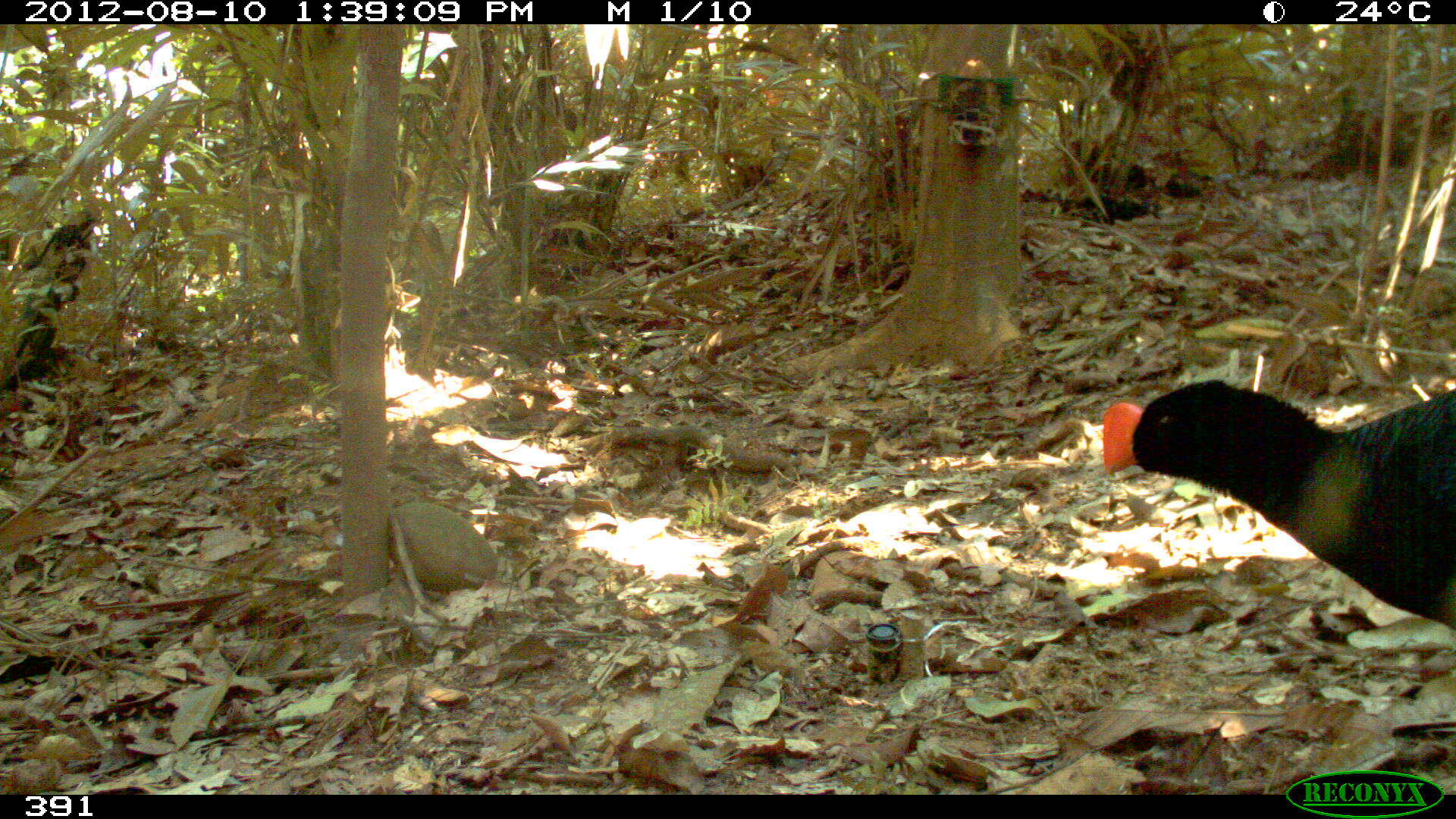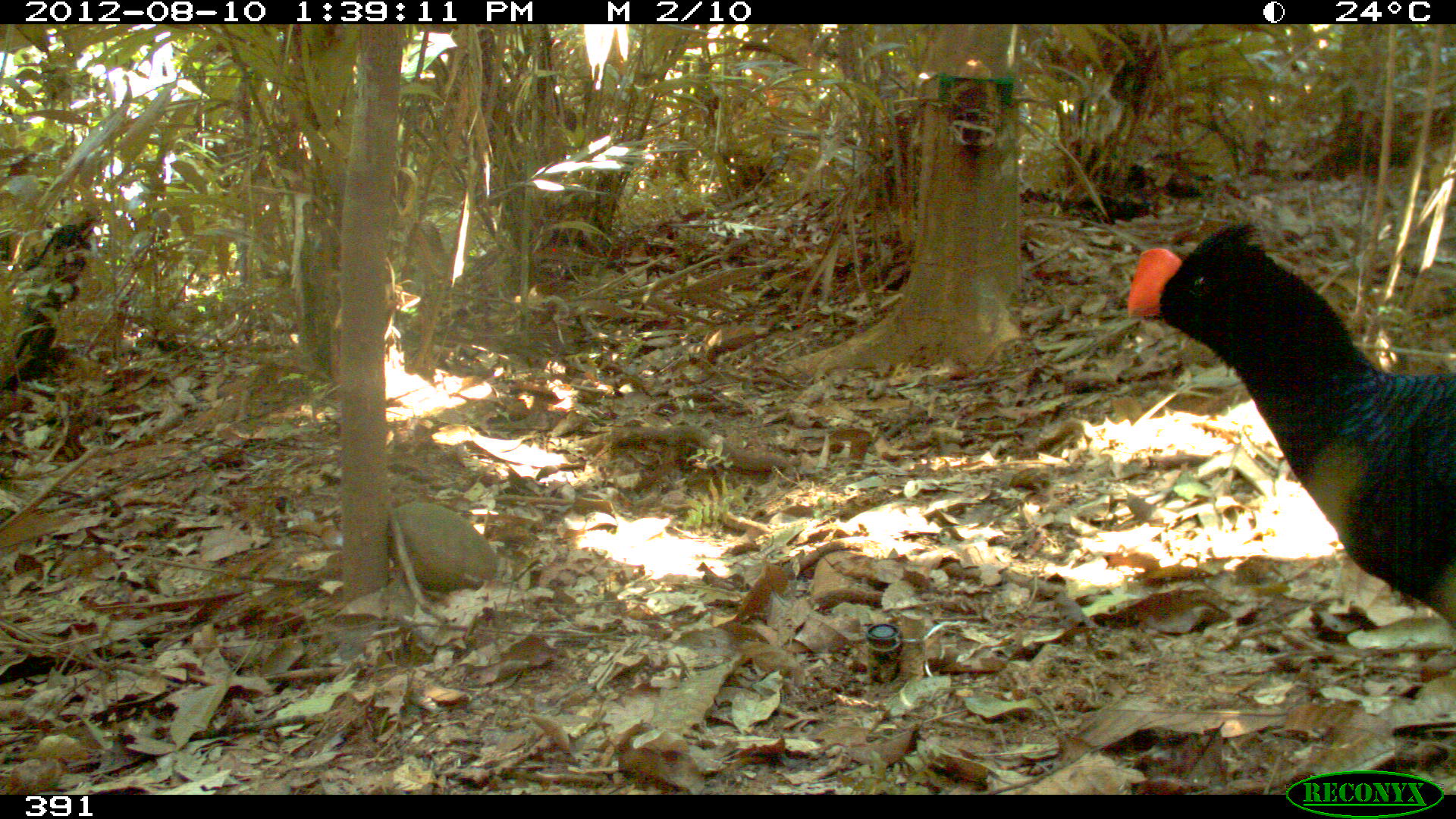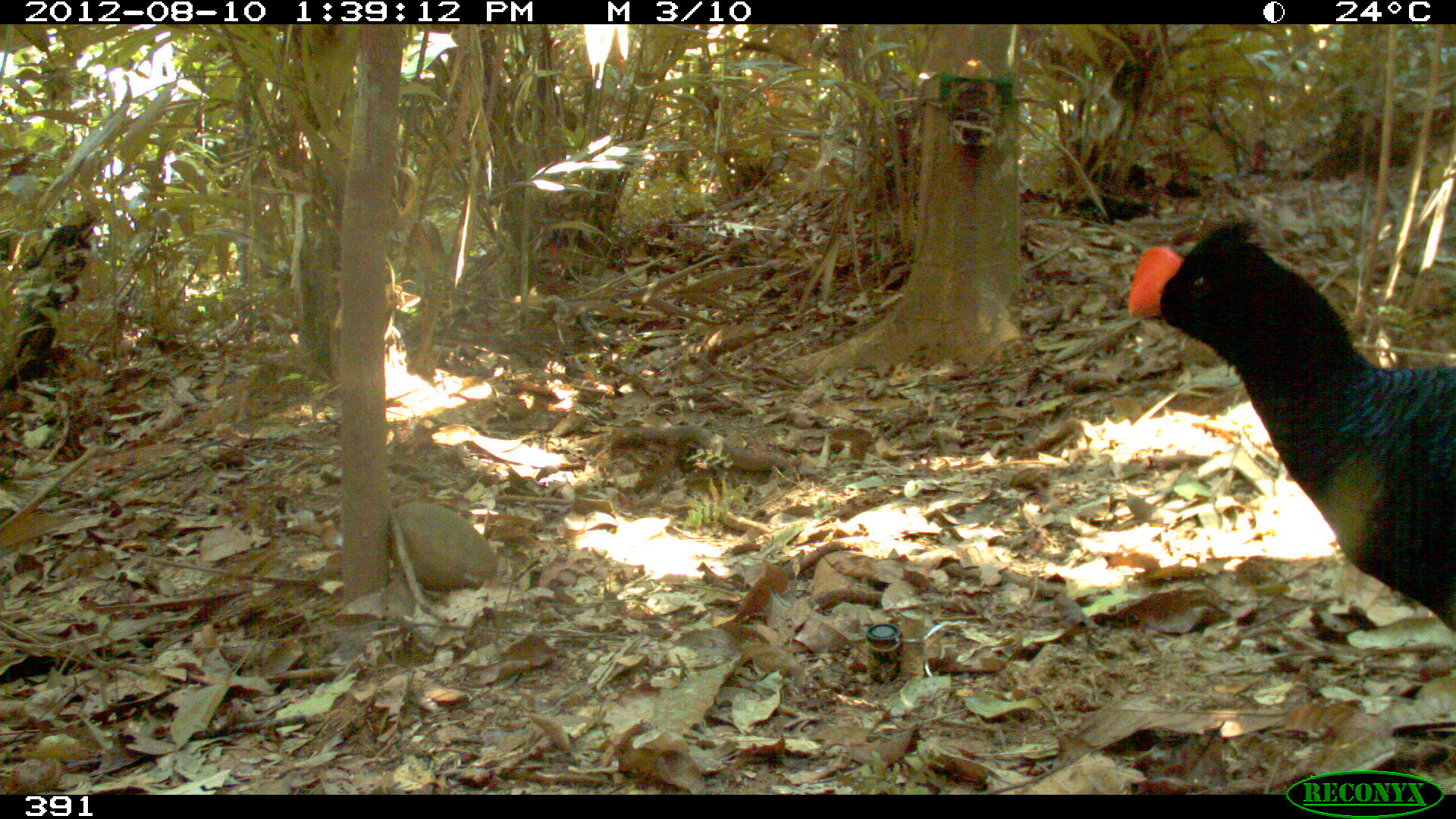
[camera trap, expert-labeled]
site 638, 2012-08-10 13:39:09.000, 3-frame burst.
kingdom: Animalia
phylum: Chordata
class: Aves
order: Galliformes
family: Cracidae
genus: Mitu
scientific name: Mitu tuberosum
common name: razor-billed curassow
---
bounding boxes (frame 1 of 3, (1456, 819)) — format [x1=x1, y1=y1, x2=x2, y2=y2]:
mitu tuberosum: [x1=1101, y1=377, x2=1456, y2=630]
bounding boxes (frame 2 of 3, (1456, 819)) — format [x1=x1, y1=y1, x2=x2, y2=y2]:
mitu tuberosum: [x1=1124, y1=220, x2=1456, y2=626]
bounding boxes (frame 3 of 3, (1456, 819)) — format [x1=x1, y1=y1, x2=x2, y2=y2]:
mitu tuberosum: [x1=1124, y1=216, x2=1455, y2=626]